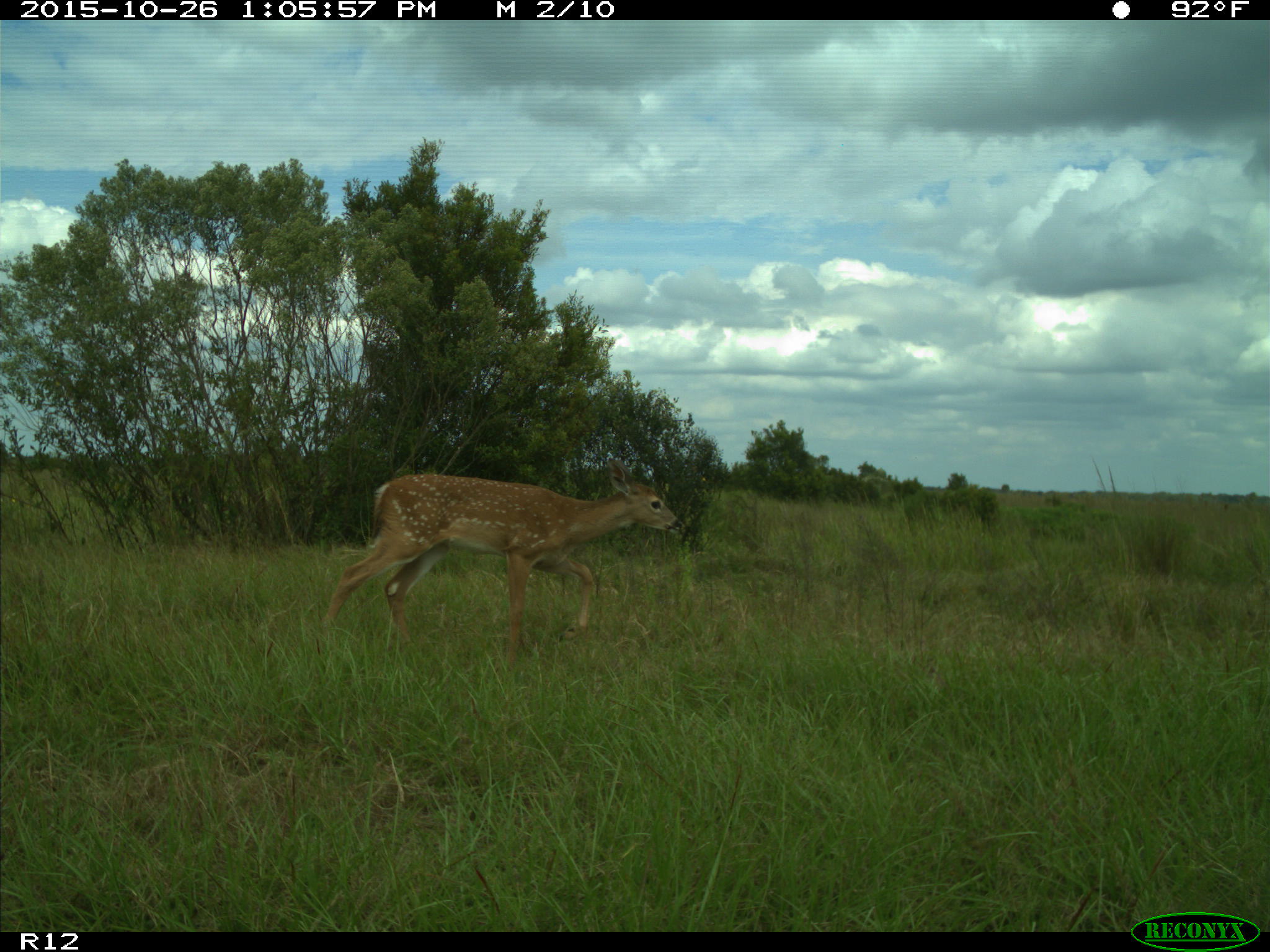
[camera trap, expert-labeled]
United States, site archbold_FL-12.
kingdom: Animalia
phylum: Chordata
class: Mammalia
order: Artiodactyla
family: Cervidae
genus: Odocoileus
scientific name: Odocoileus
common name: deer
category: unidentified deer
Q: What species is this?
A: Unidentified deer (deer) (Odocoileus).